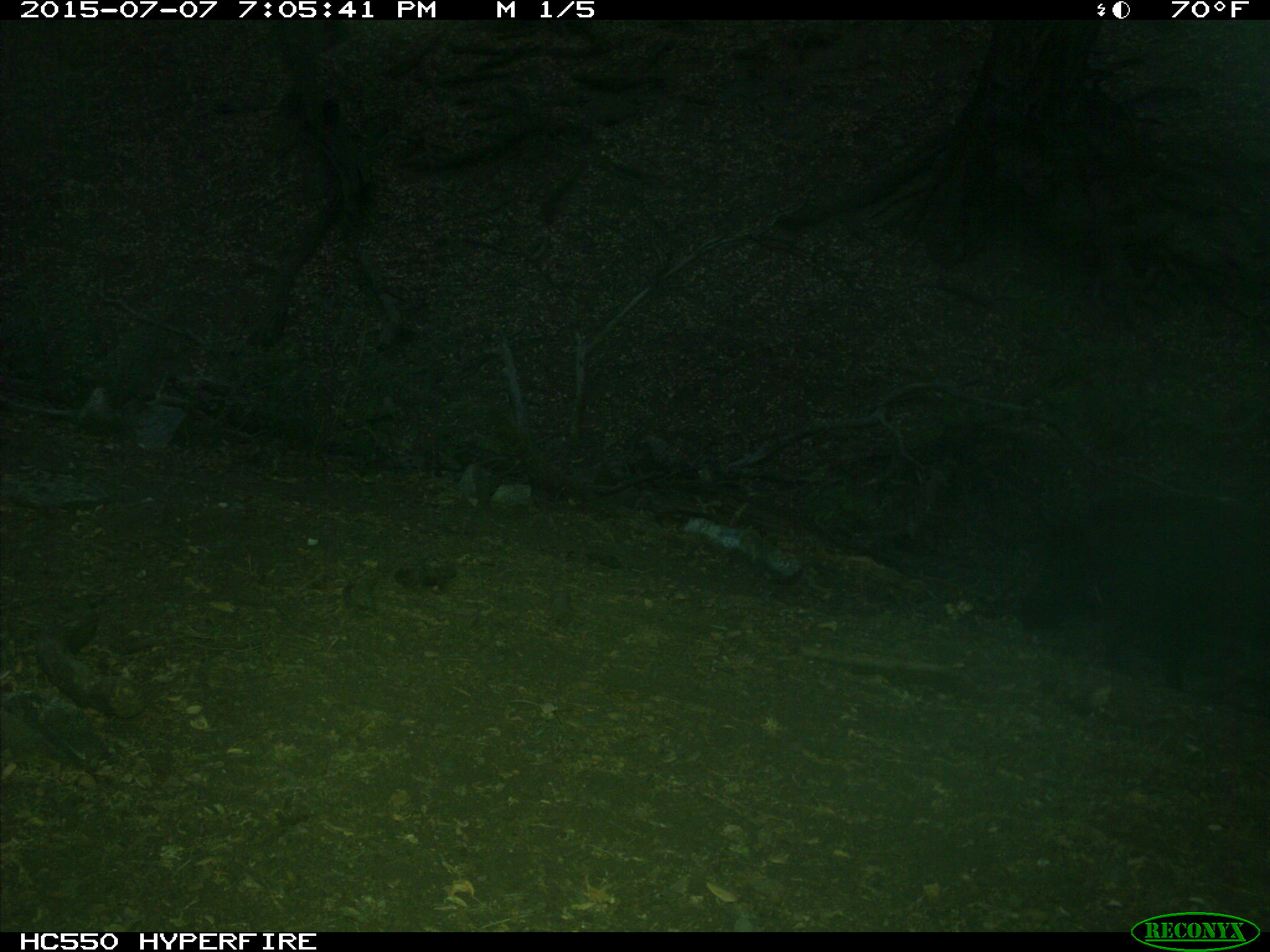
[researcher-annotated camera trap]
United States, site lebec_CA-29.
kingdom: Animalia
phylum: Chordata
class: Mammalia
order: Artiodactyla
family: Suidae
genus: Sus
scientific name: Sus scrofa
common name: wild boar